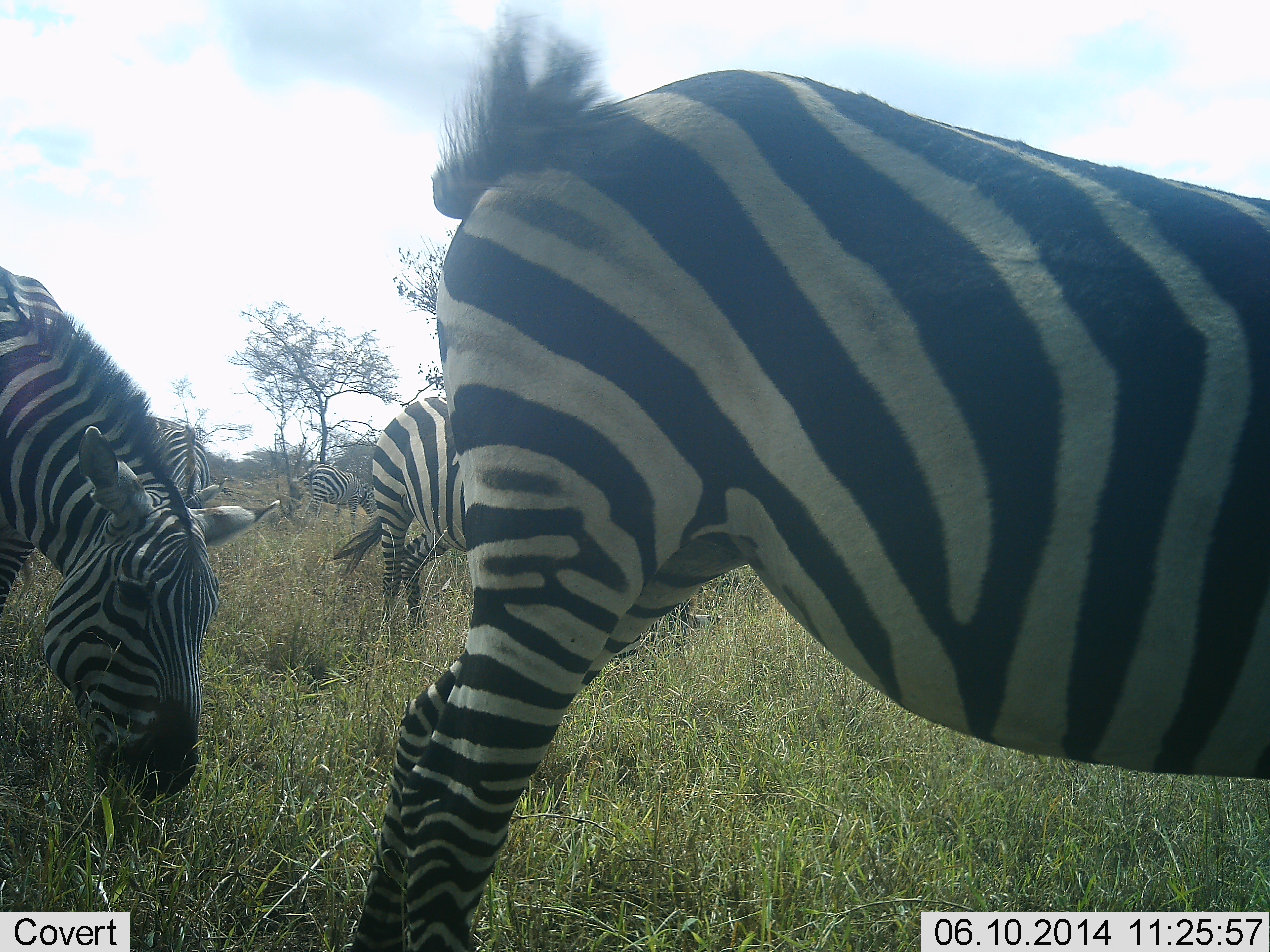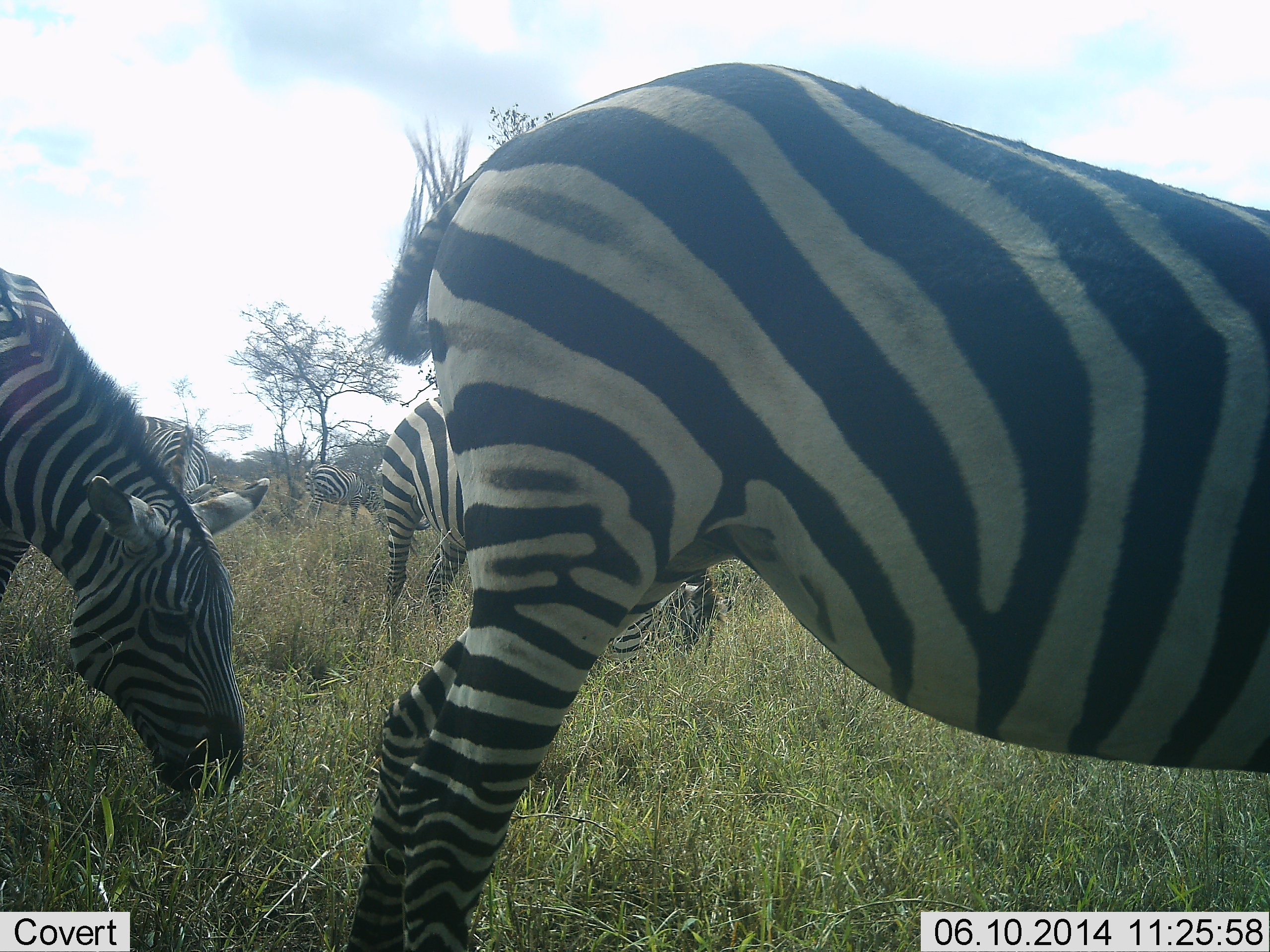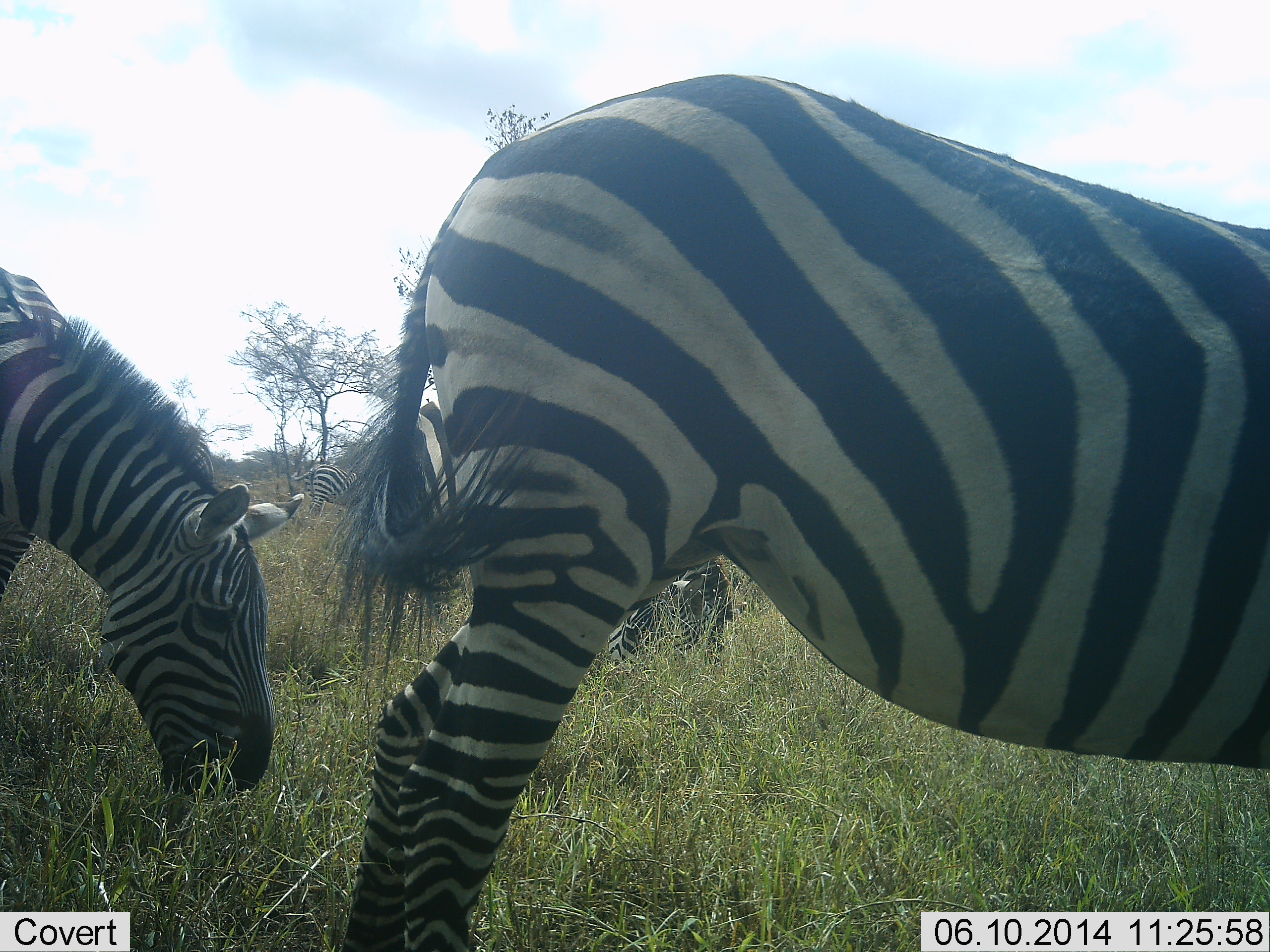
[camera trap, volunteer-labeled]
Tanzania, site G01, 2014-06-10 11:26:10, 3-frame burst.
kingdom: Animalia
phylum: Chordata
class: Mammalia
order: Perissodactyla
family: Equidae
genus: Equus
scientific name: Equus quagga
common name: plains zebra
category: zebra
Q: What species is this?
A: Zebra (plains zebra) (Equus quagga).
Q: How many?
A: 5.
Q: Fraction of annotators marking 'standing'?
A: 30%.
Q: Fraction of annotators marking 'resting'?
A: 0%.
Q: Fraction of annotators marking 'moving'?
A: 0%.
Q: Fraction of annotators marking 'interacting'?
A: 0%.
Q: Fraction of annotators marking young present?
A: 0%.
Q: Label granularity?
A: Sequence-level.